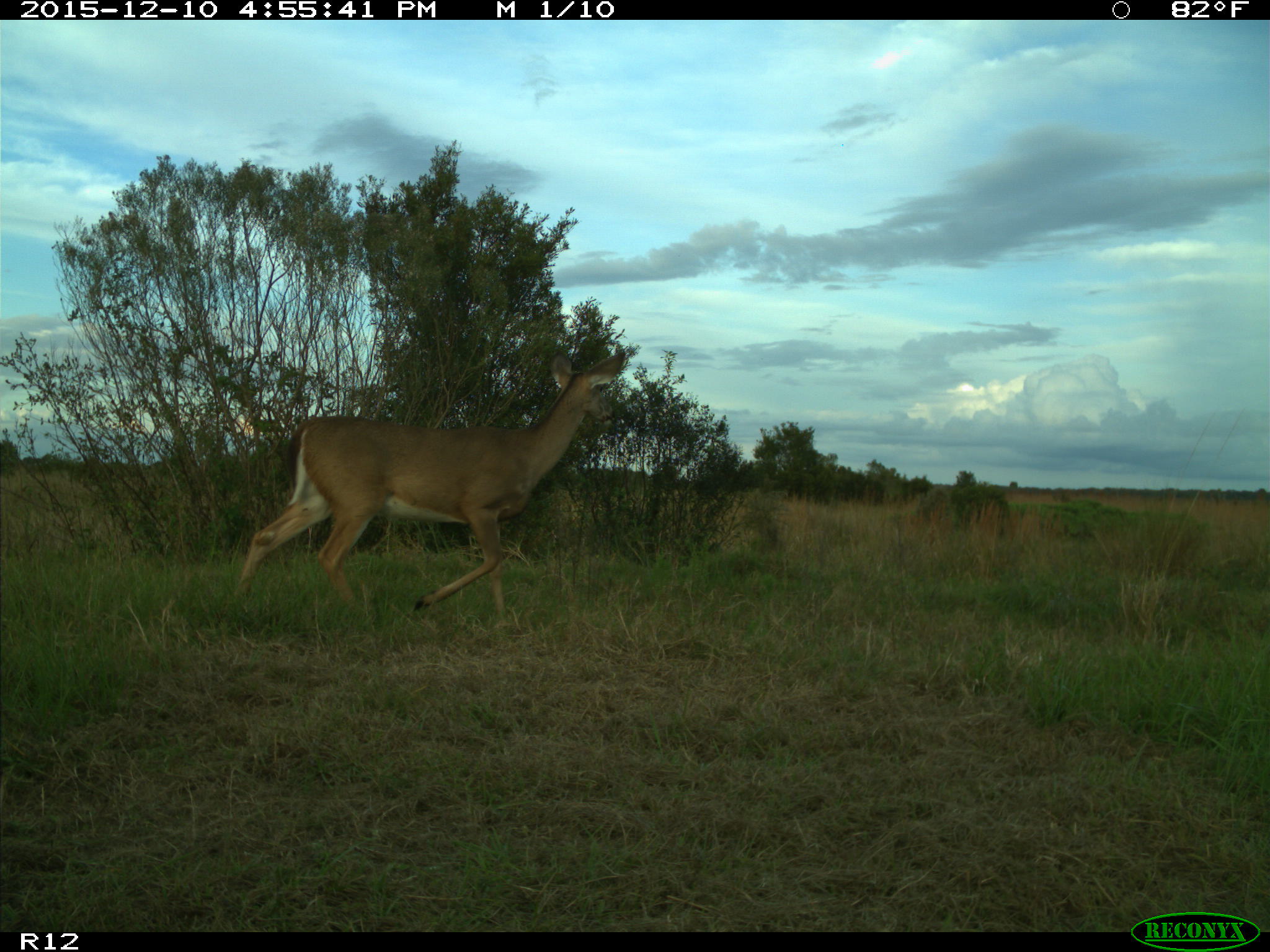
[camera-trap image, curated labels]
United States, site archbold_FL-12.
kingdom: Animalia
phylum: Chordata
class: Mammalia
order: Artiodactyla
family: Cervidae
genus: Odocoileus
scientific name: Odocoileus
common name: deer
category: unidentified deer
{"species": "unidentified deer (deer) (Odocoileus)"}